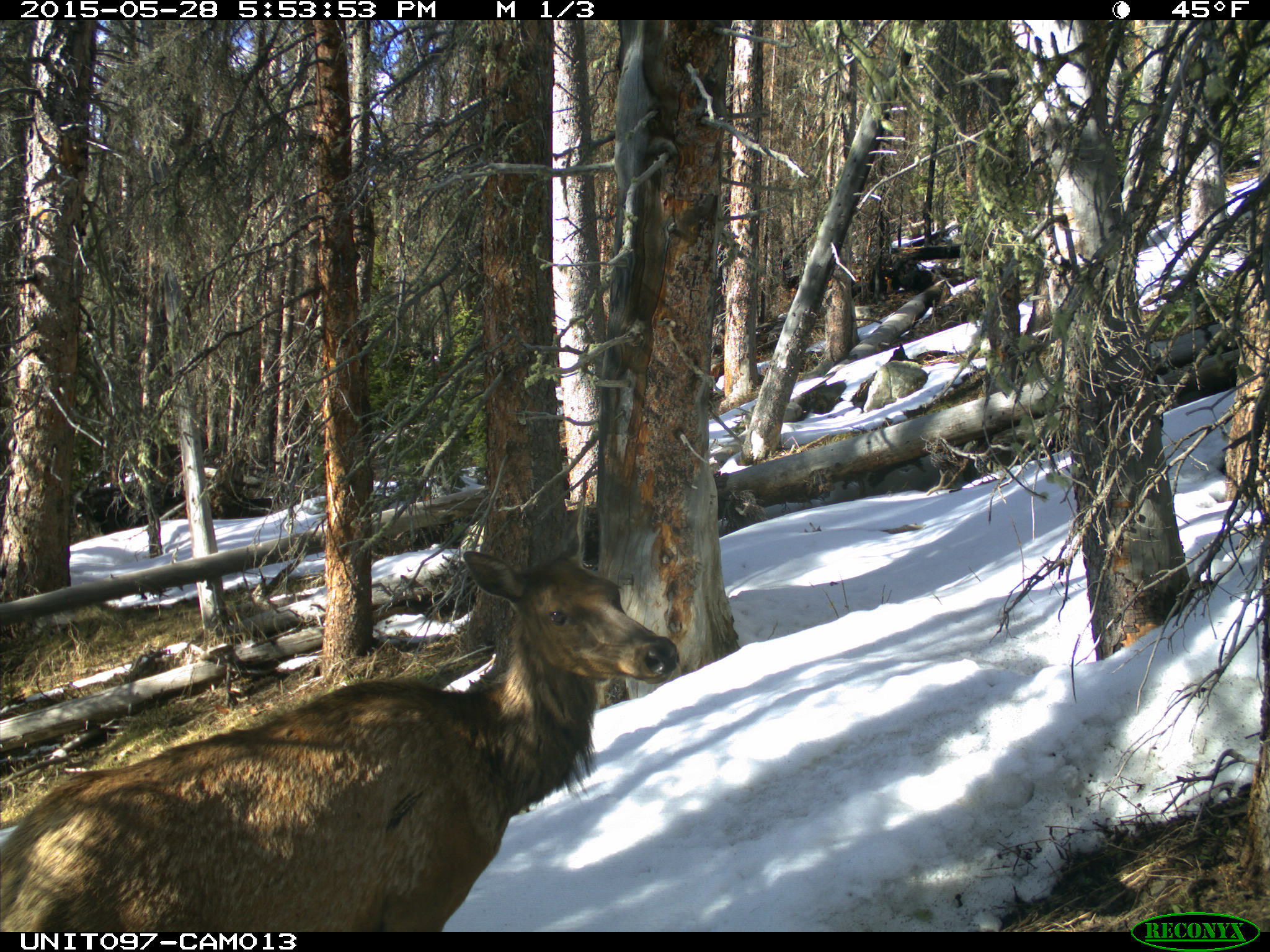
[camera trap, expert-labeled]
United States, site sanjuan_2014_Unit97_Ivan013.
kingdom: Animalia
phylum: Chordata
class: Mammalia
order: Artiodactyla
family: Cervidae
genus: Cervus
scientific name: Cervus elaphus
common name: red deer